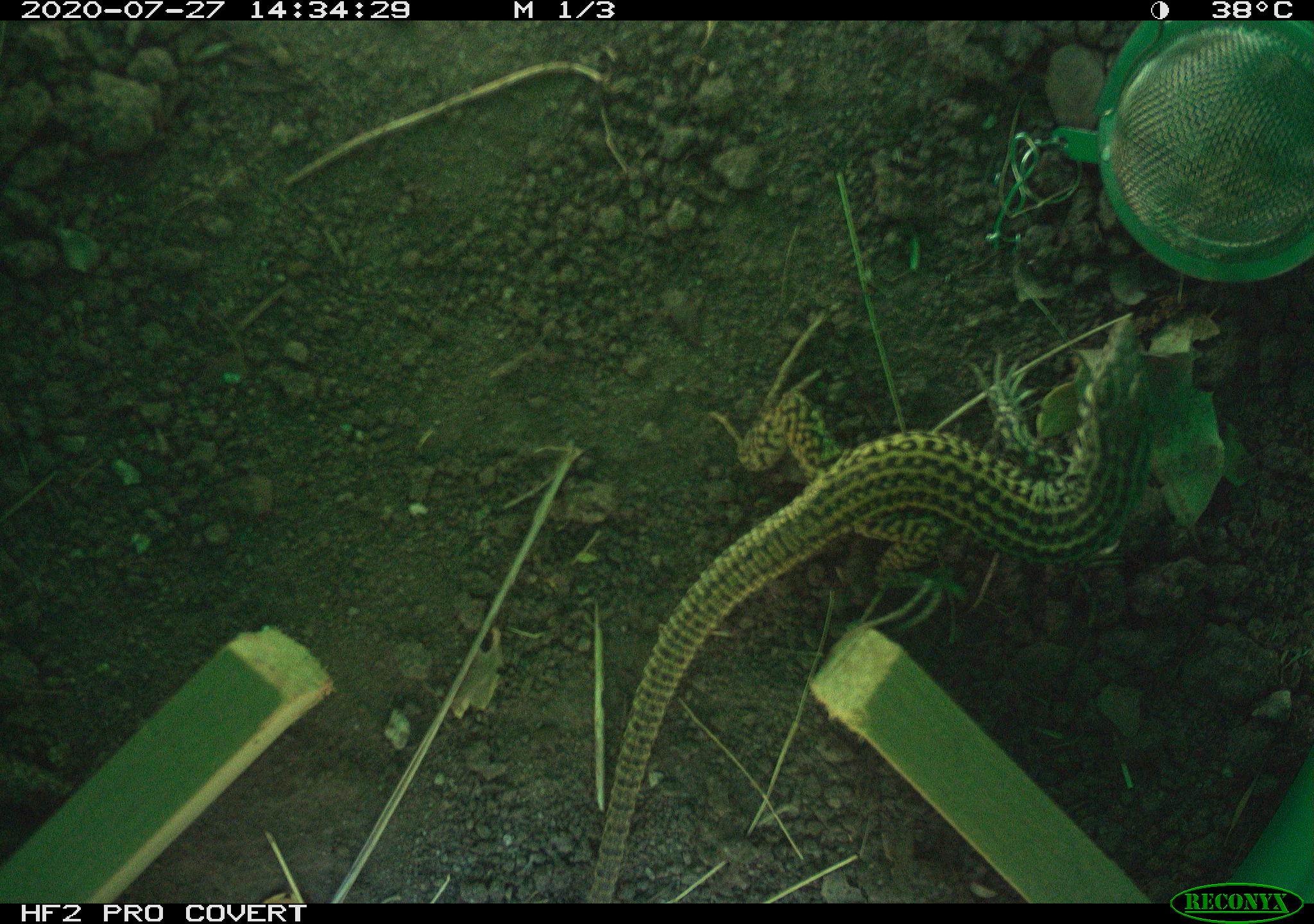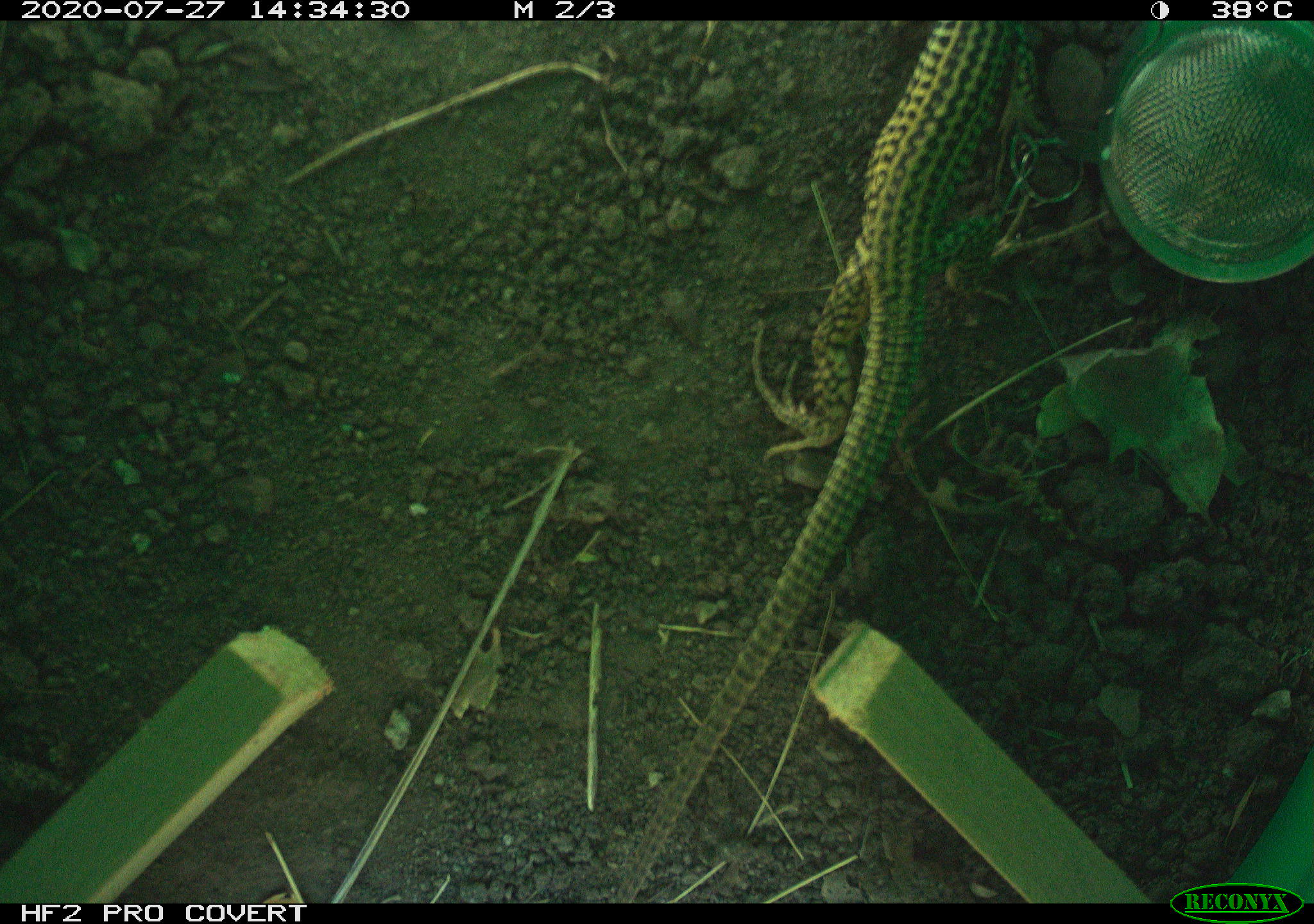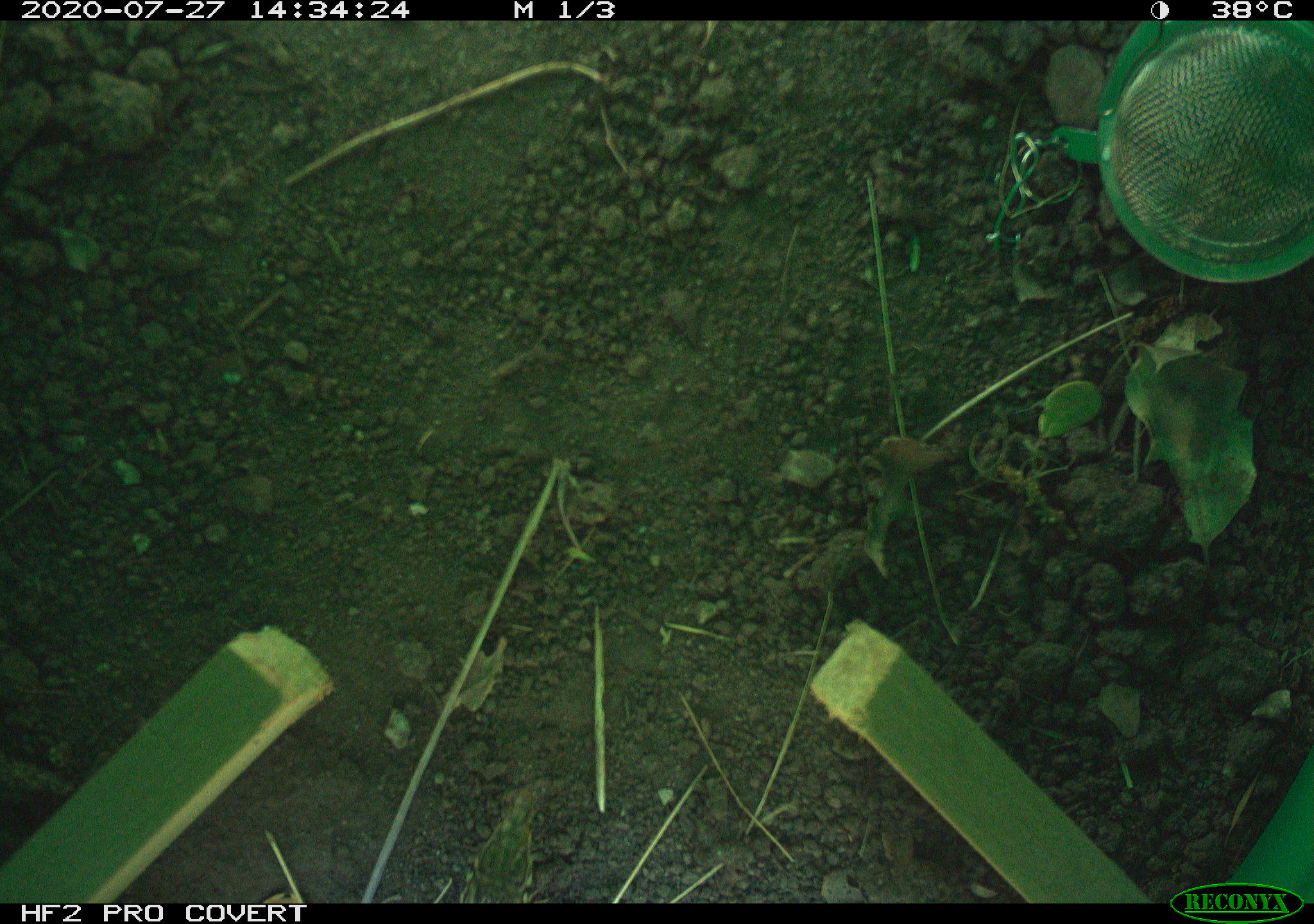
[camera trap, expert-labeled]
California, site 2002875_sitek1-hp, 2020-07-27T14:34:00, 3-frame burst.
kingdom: Animalia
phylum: Chordata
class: Reptilia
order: Squamata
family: Teiidae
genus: Aspidoscelis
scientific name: Aspidoscelis tigris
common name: western whiptail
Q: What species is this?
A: Western whiptail (Aspidoscelis tigris).